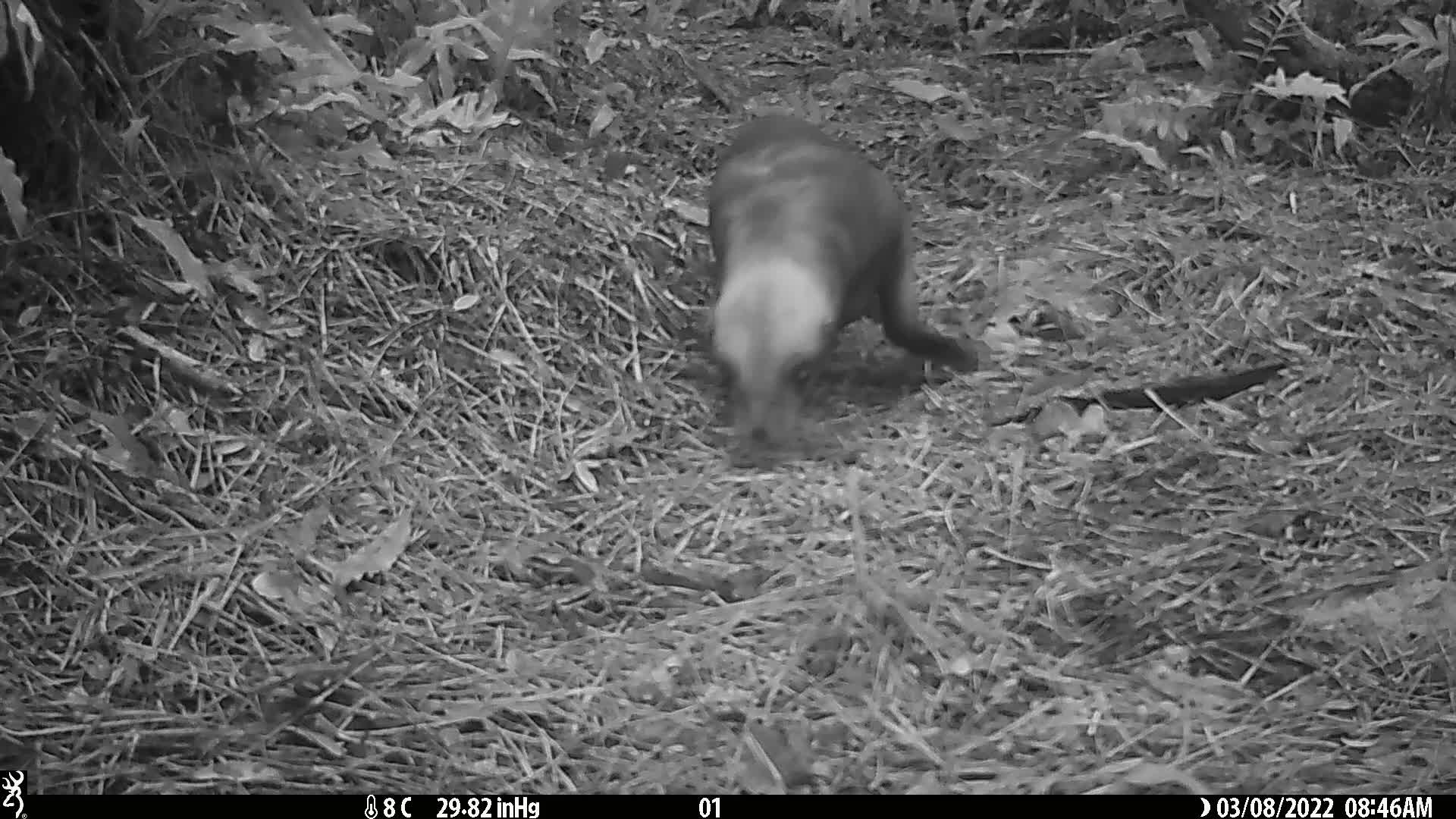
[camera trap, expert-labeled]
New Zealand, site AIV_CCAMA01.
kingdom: Animalia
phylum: Chordata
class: Mammalia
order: Carnivora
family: Otariidae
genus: Phocarctos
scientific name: Phocarctos hookeri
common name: new zealand sea lion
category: sealion